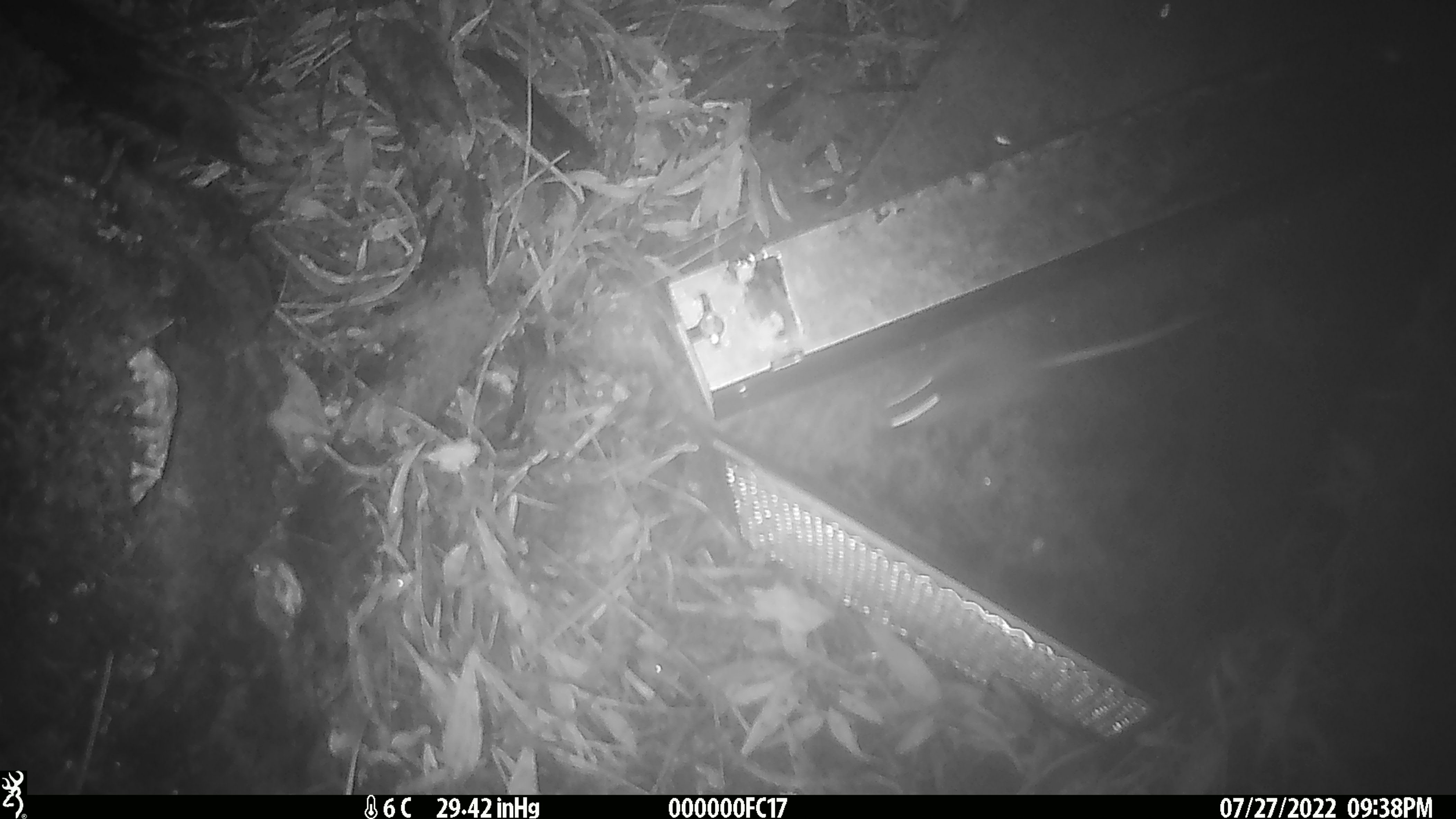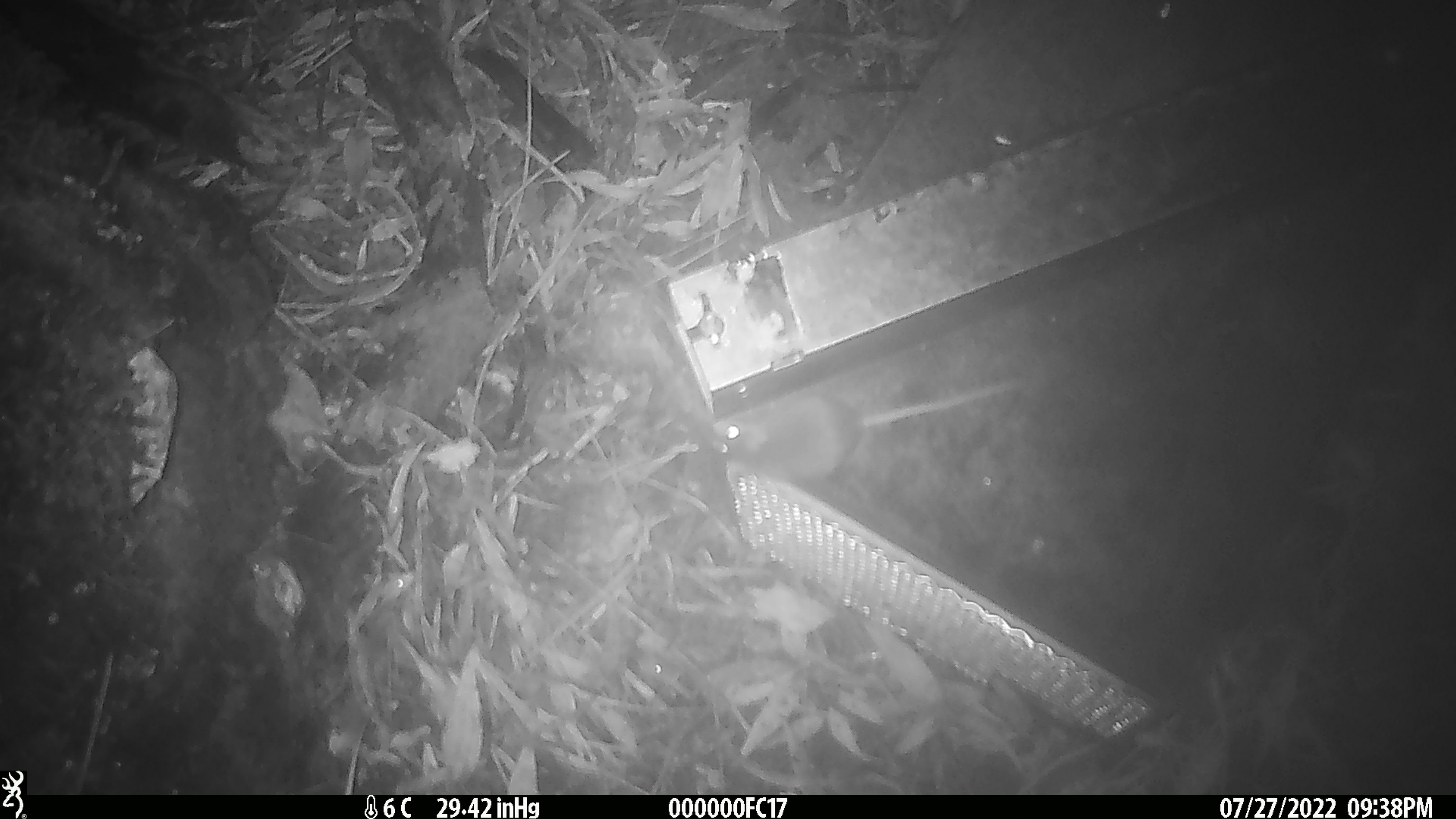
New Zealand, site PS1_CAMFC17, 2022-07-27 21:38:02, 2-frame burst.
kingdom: Animalia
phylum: Chordata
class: Mammalia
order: Rodentia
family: Muridae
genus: Mus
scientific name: Mus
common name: mouse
Mouse (Mus).